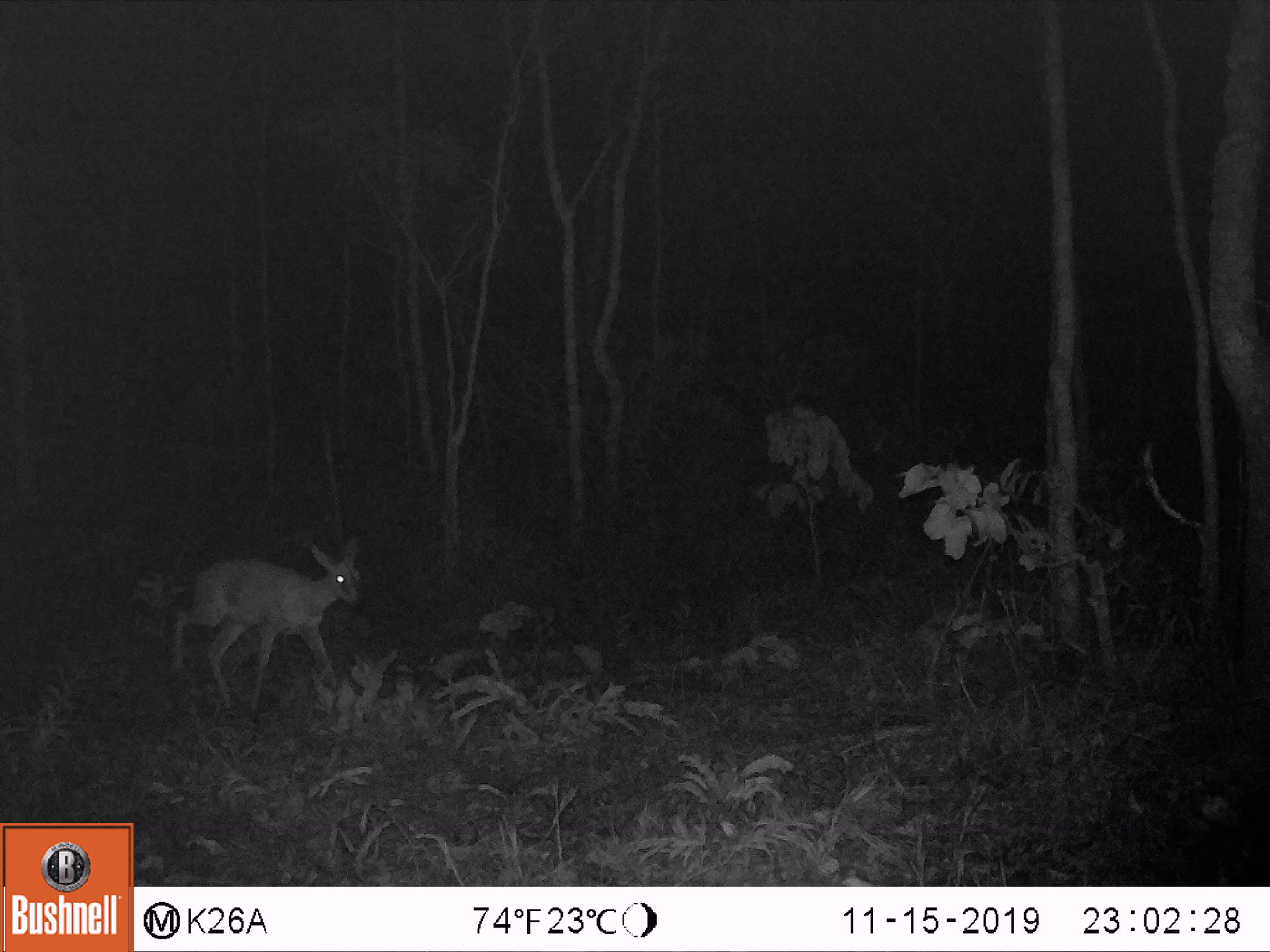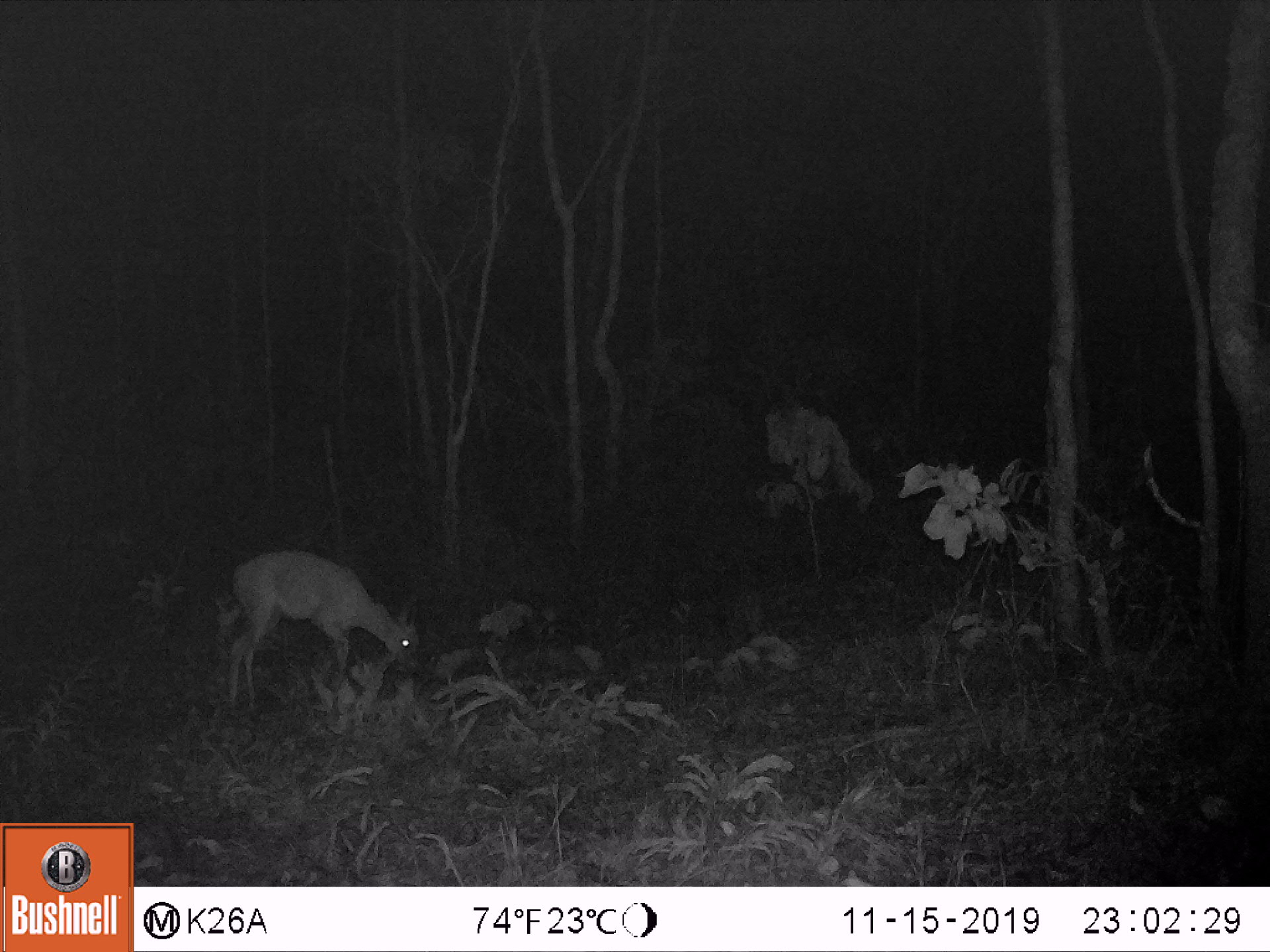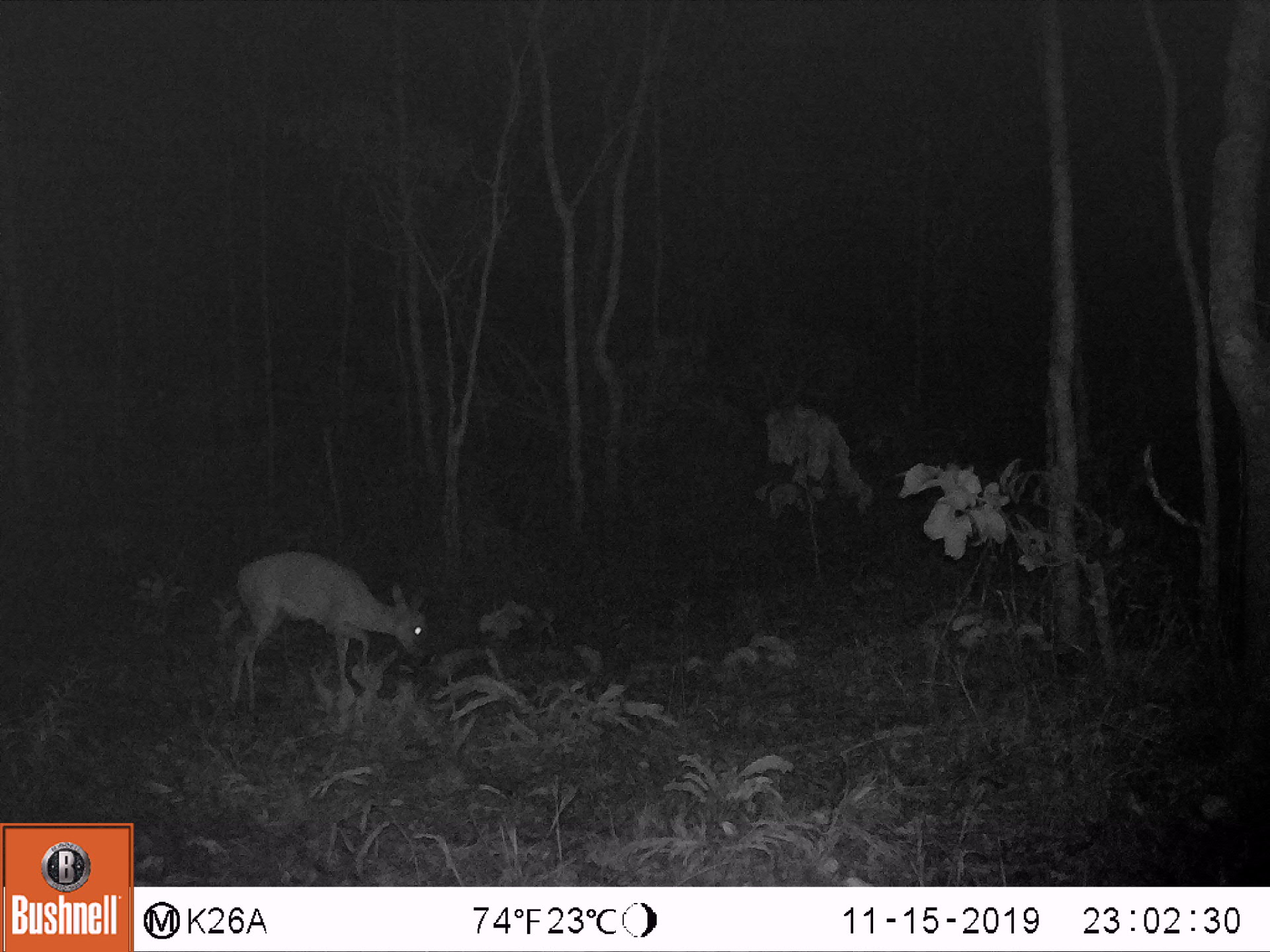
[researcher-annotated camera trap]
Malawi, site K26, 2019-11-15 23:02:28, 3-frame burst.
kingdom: Animalia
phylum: Chordata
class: Mammalia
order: Artiodactyla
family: Bovidae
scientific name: Antilopinae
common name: small antelope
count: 1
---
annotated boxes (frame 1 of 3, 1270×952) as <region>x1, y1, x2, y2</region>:
small antelope: <region>172, 532, 369, 711</region>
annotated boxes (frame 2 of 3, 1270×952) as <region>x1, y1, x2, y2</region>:
small antelope: <region>227, 552, 419, 715</region>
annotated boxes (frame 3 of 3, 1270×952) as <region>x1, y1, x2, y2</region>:
small antelope: <region>236, 551, 428, 715</region>